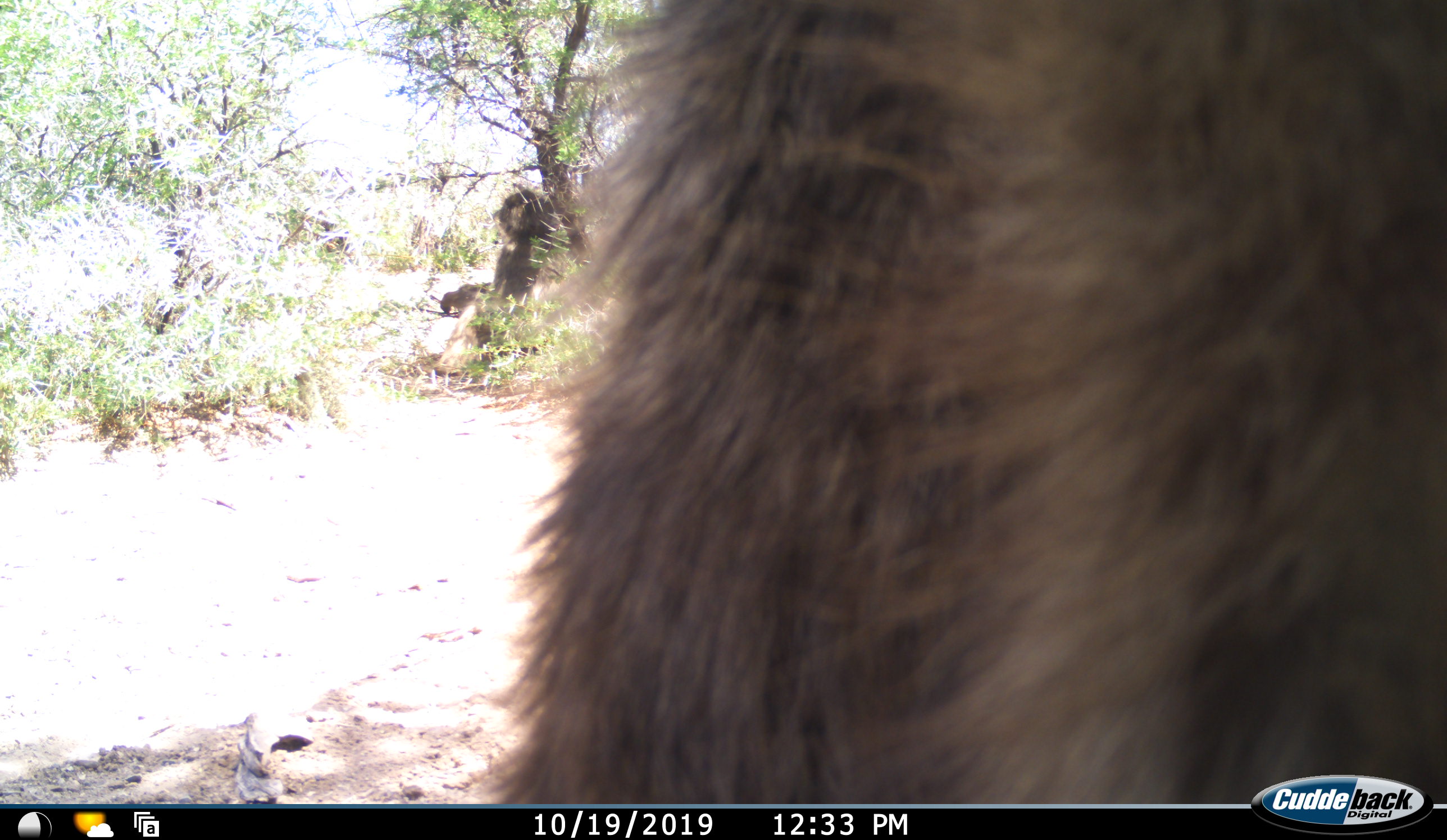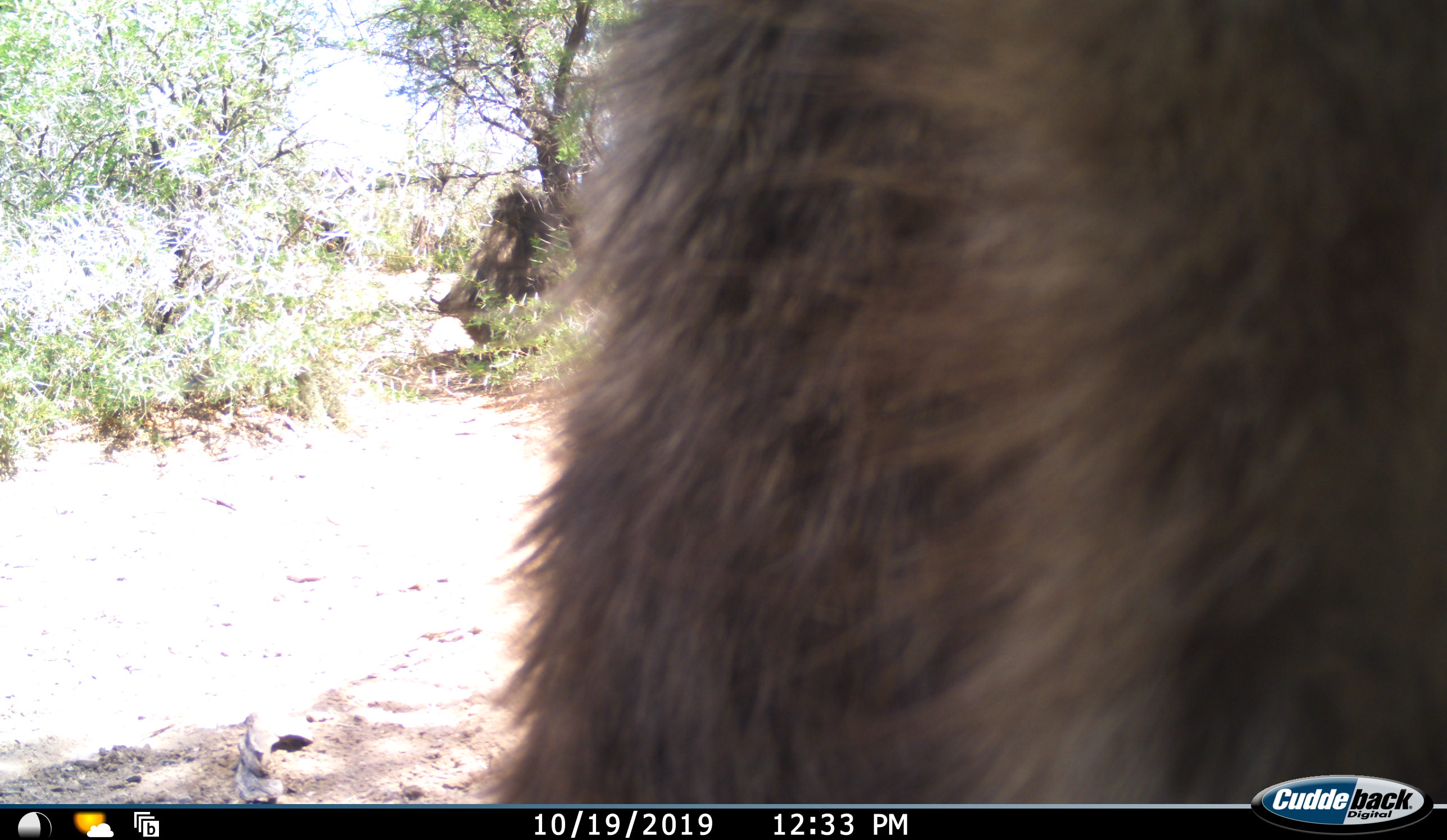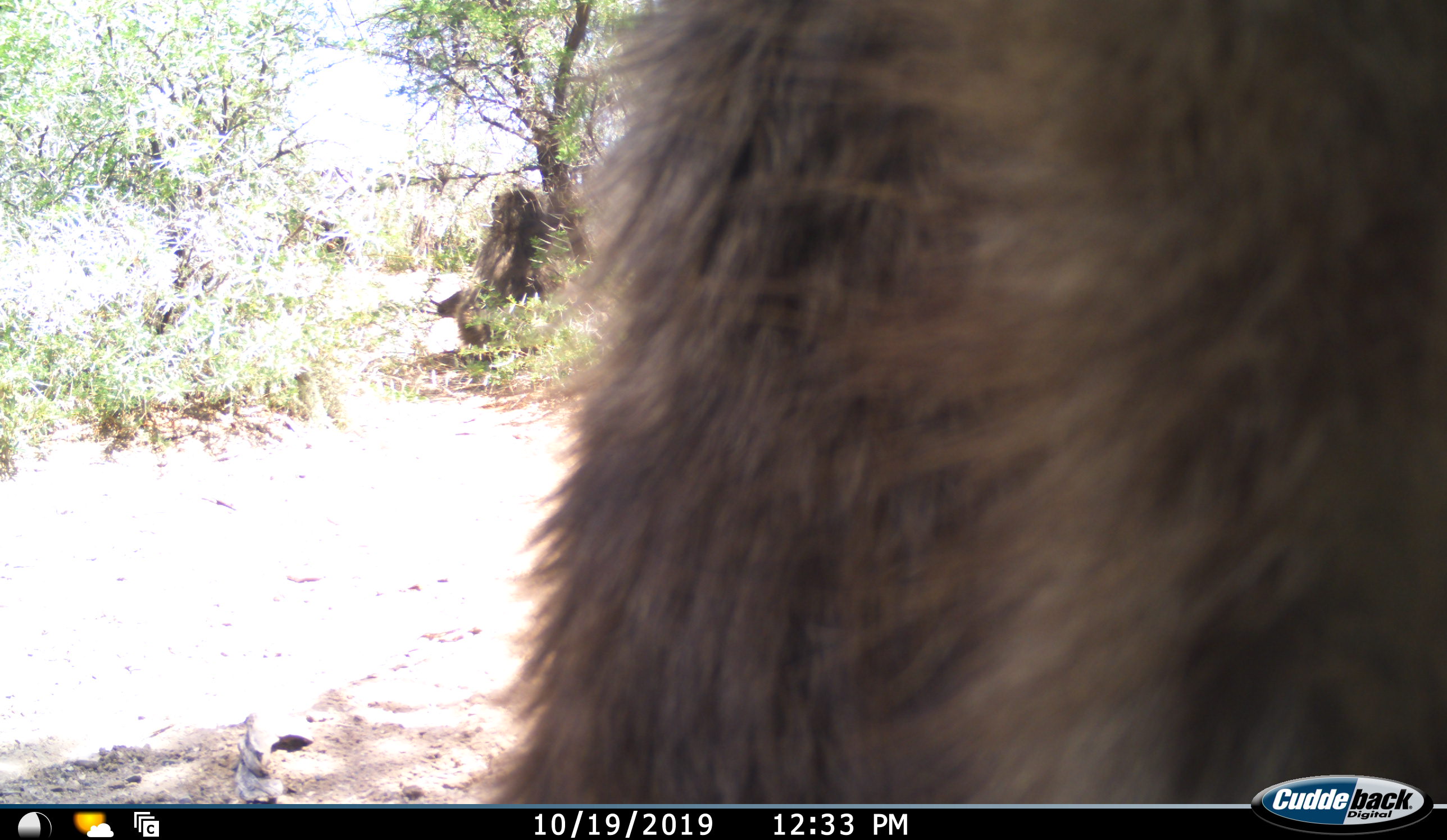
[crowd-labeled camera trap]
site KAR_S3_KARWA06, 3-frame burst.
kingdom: Animalia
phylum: Chordata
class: Mammalia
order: Primates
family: Cercopithecidae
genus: Papio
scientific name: Papio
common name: baboon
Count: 2.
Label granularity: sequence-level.